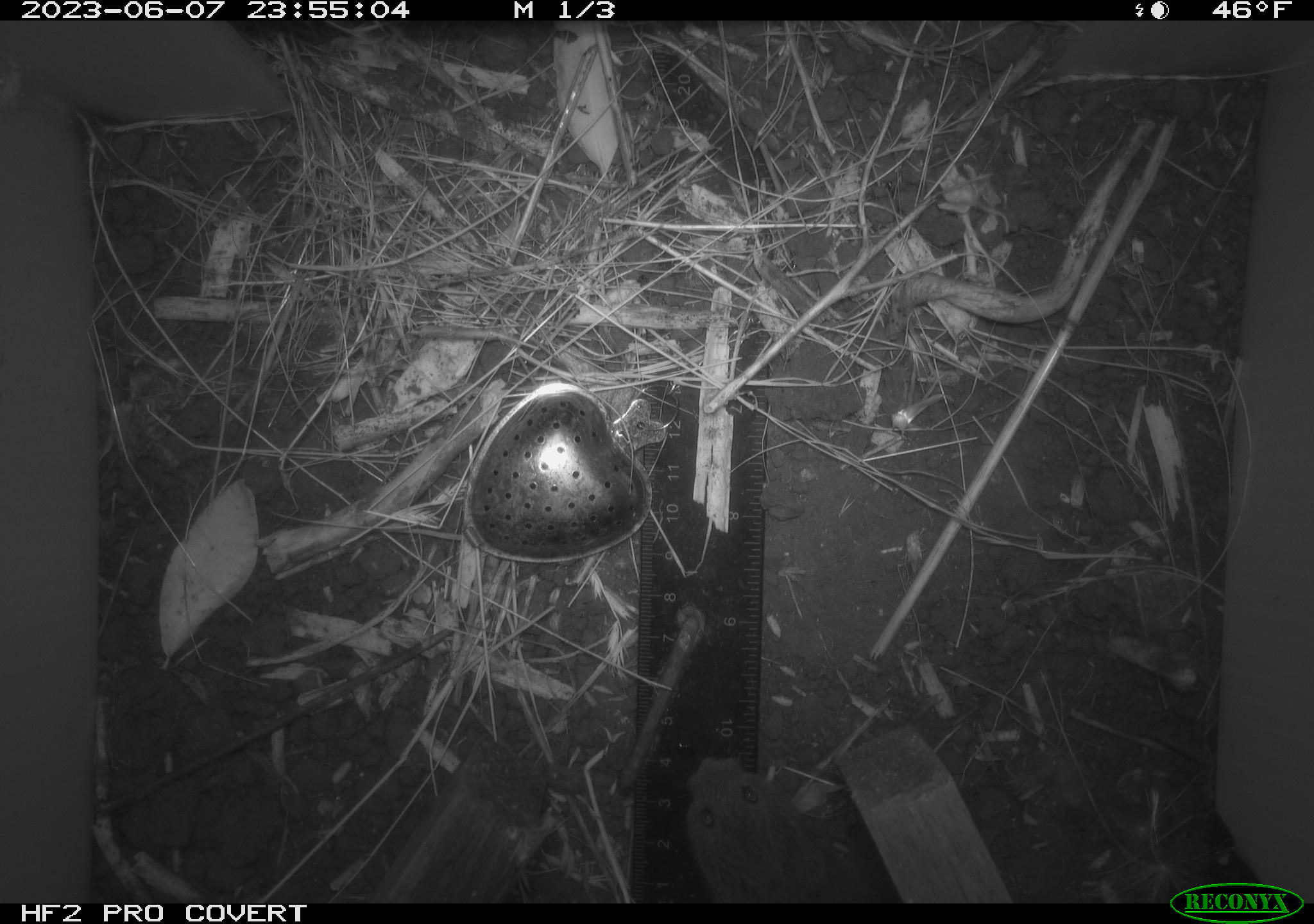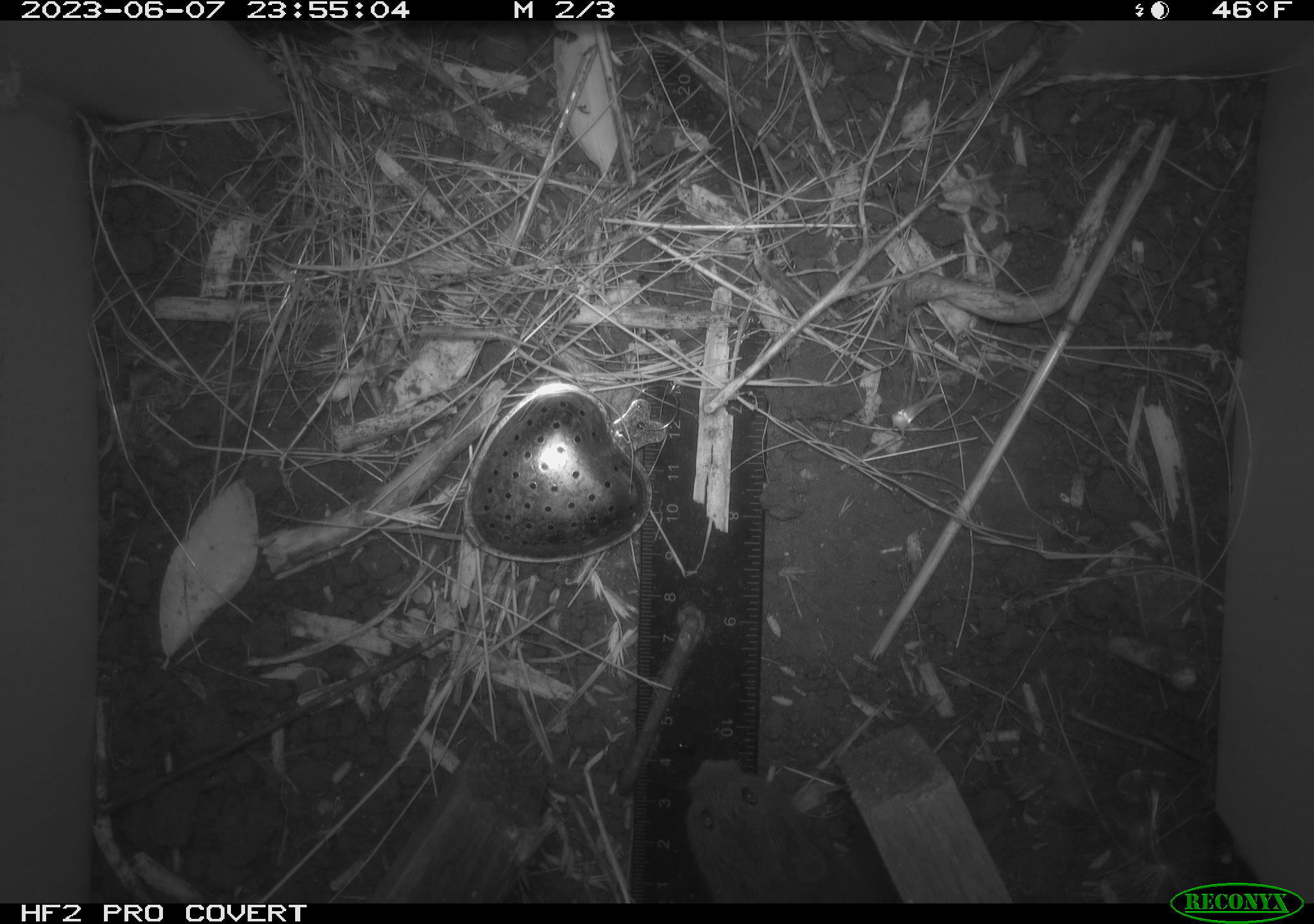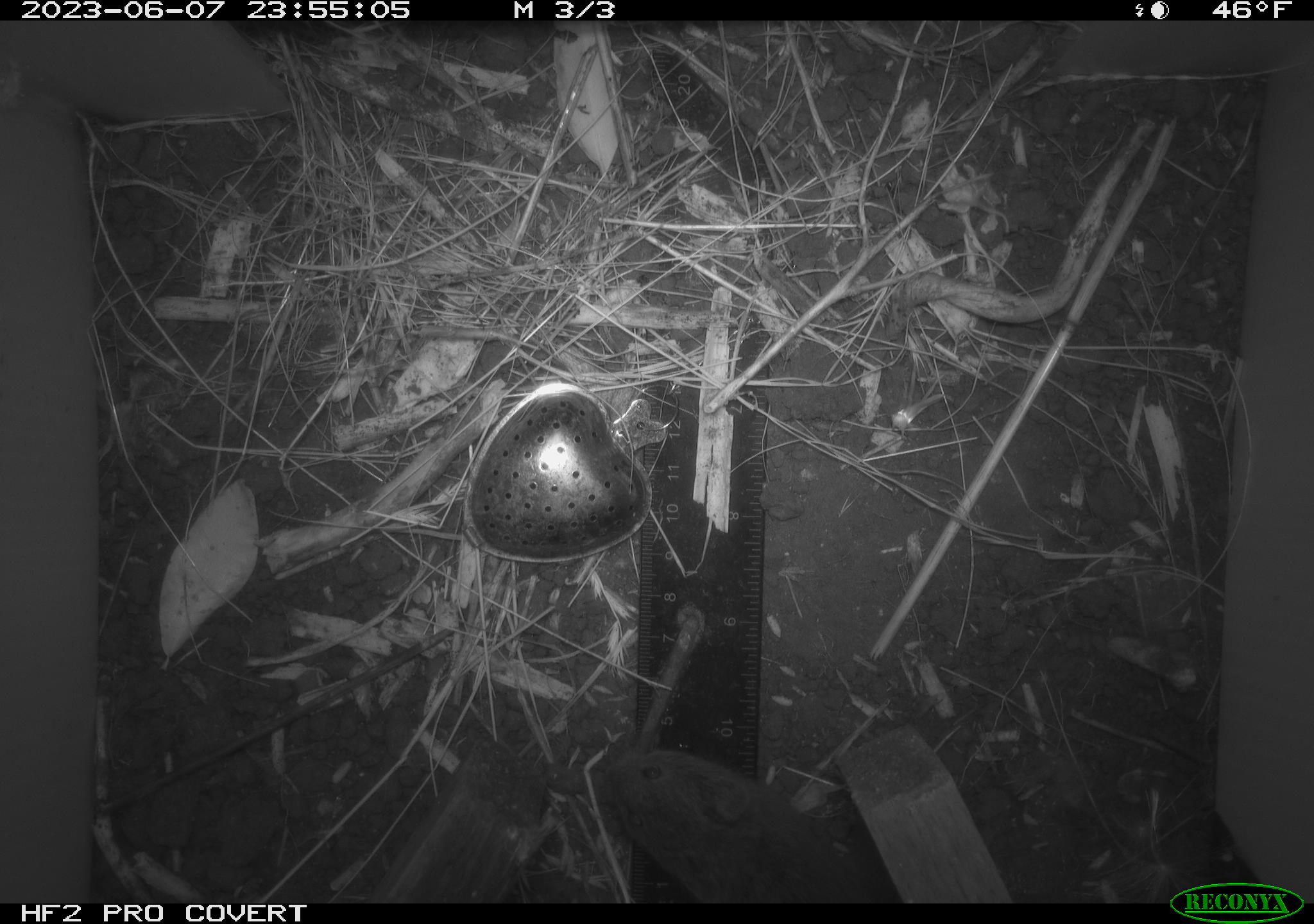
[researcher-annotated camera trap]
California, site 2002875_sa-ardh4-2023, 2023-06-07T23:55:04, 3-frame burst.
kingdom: Animalia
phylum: Chordata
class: Mammalia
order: Rodentia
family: Cricetidae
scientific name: Arvicolinae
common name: voles, lemmings, and muskrats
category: arvicolinae subfamily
Arvicolinae subfamily (voles, lemmings, and muskrats) (Arvicolinae).